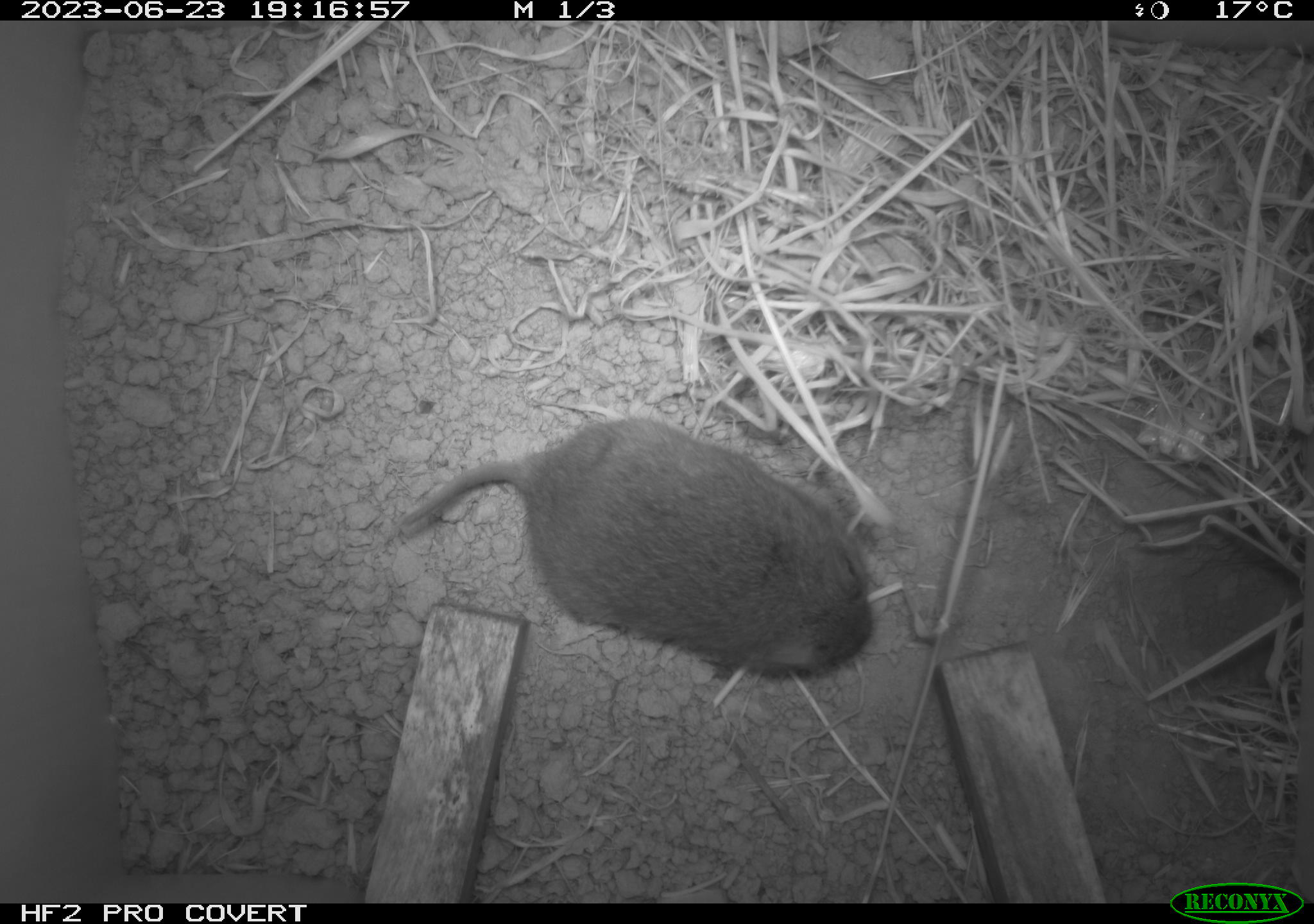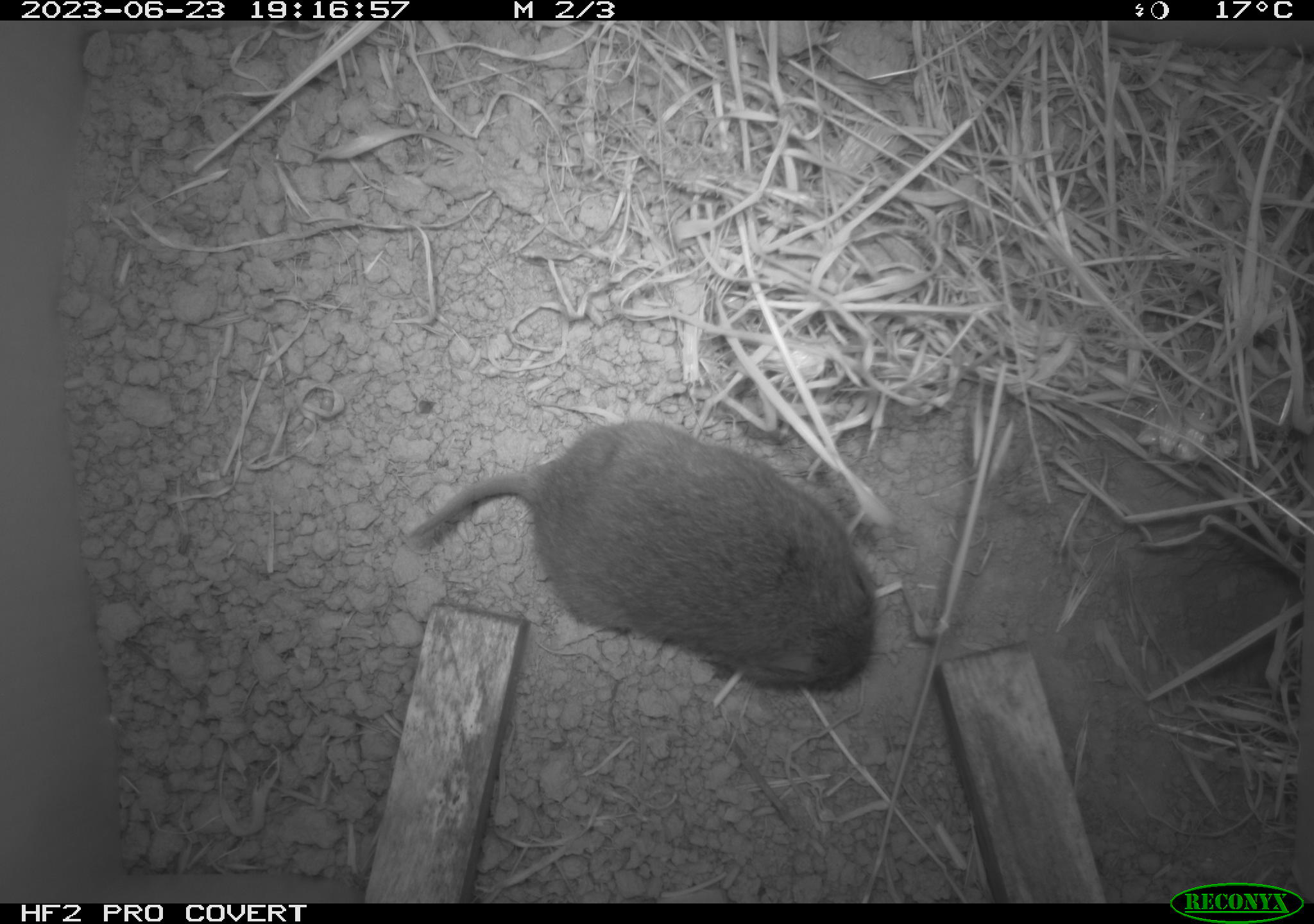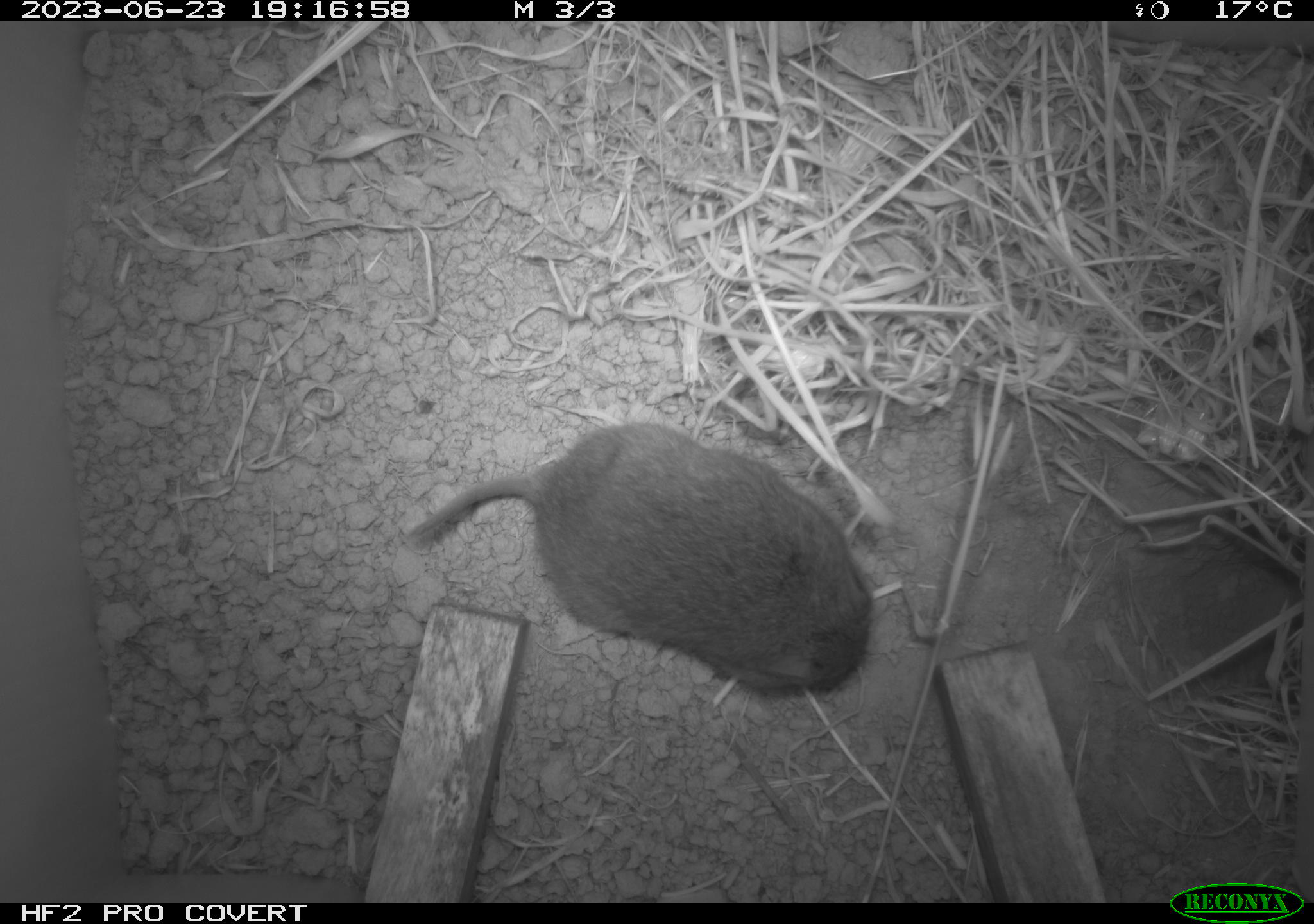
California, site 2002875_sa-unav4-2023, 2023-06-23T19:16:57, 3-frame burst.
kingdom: Animalia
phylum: Chordata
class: Mammalia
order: Rodentia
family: Cricetidae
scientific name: Arvicolinae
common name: voles, lemmings, and muskrats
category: arvicolinae subfamily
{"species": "arvicolinae subfamily (voles, lemmings, and muskrats) (Arvicolinae)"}